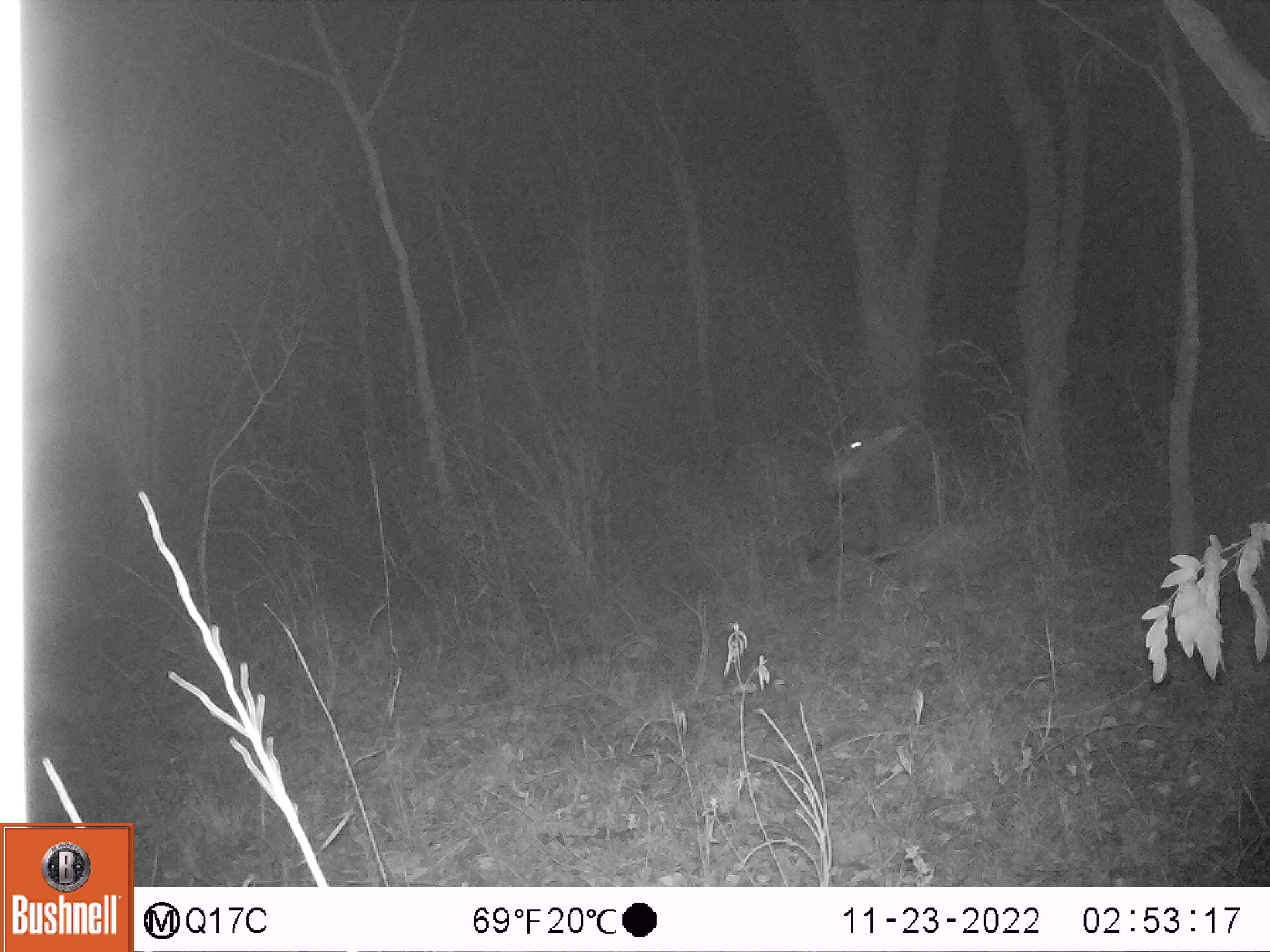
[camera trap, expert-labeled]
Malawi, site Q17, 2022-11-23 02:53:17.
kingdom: Animalia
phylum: Chordata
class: Mammalia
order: Artiodactyla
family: Bovidae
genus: Hippotragus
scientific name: Hippotragus niger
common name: sable antelope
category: sable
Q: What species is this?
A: Sable (sable antelope) (Hippotragus niger).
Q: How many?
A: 1.